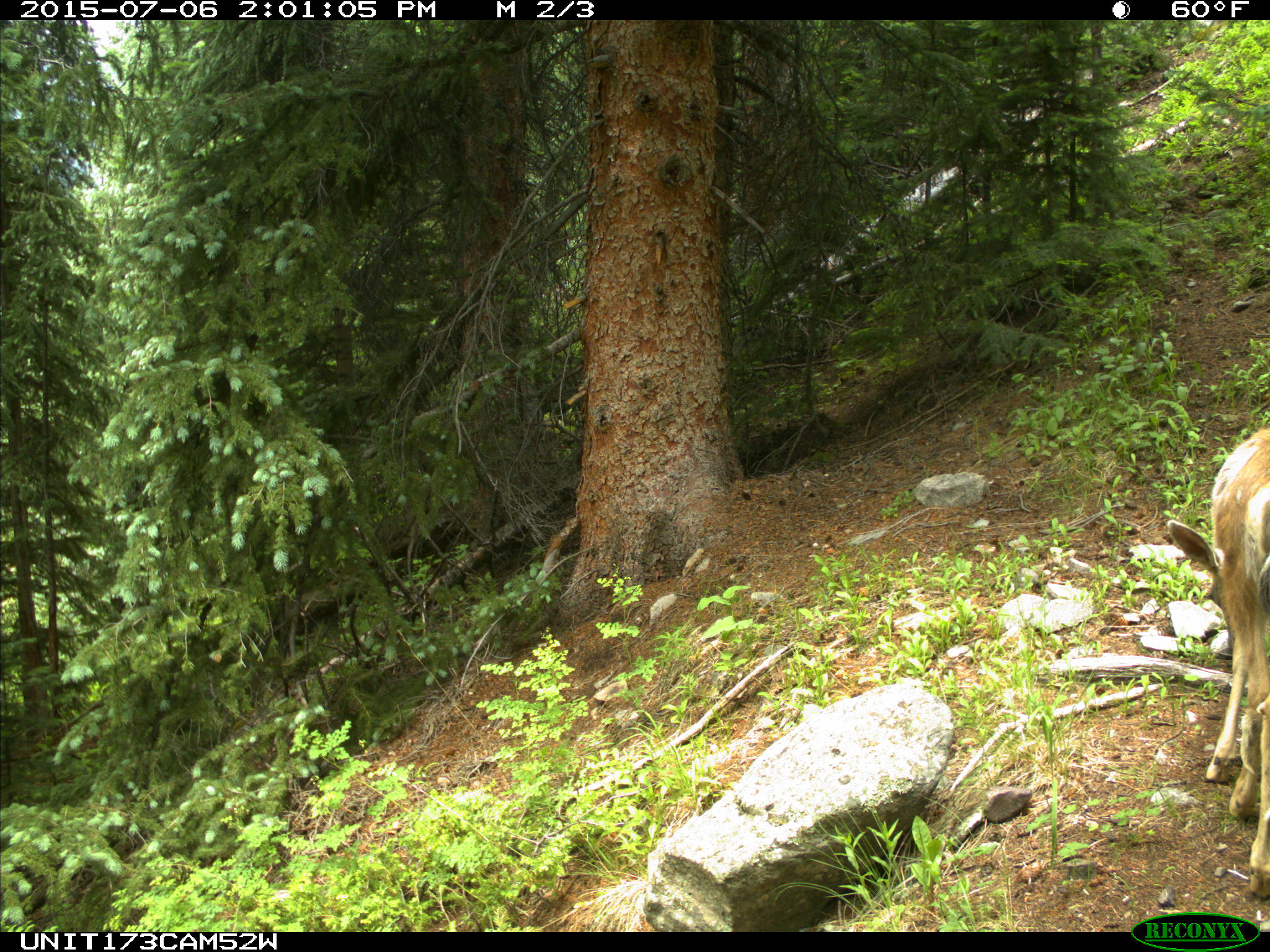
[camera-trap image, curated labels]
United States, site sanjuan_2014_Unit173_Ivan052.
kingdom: Animalia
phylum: Chordata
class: Mammalia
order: Artiodactyla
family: Cervidae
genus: Odocoileus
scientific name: Odocoileus hemionus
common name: mule deer